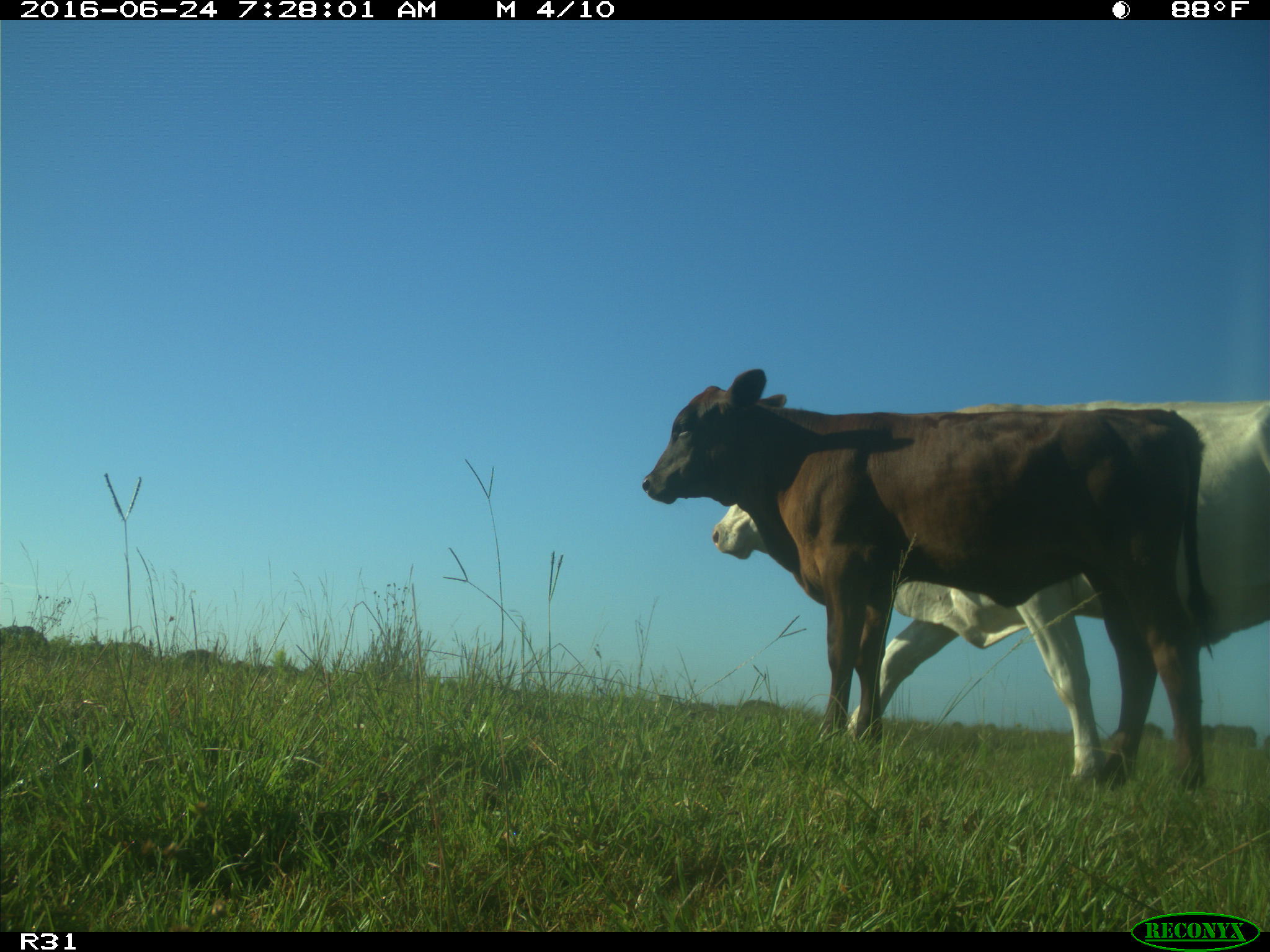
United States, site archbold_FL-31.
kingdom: Animalia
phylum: Chordata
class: Mammalia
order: Artiodactyla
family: Bovidae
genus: Bos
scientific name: Bos taurus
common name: domestic cow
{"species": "Bos taurus (domestic cow)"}